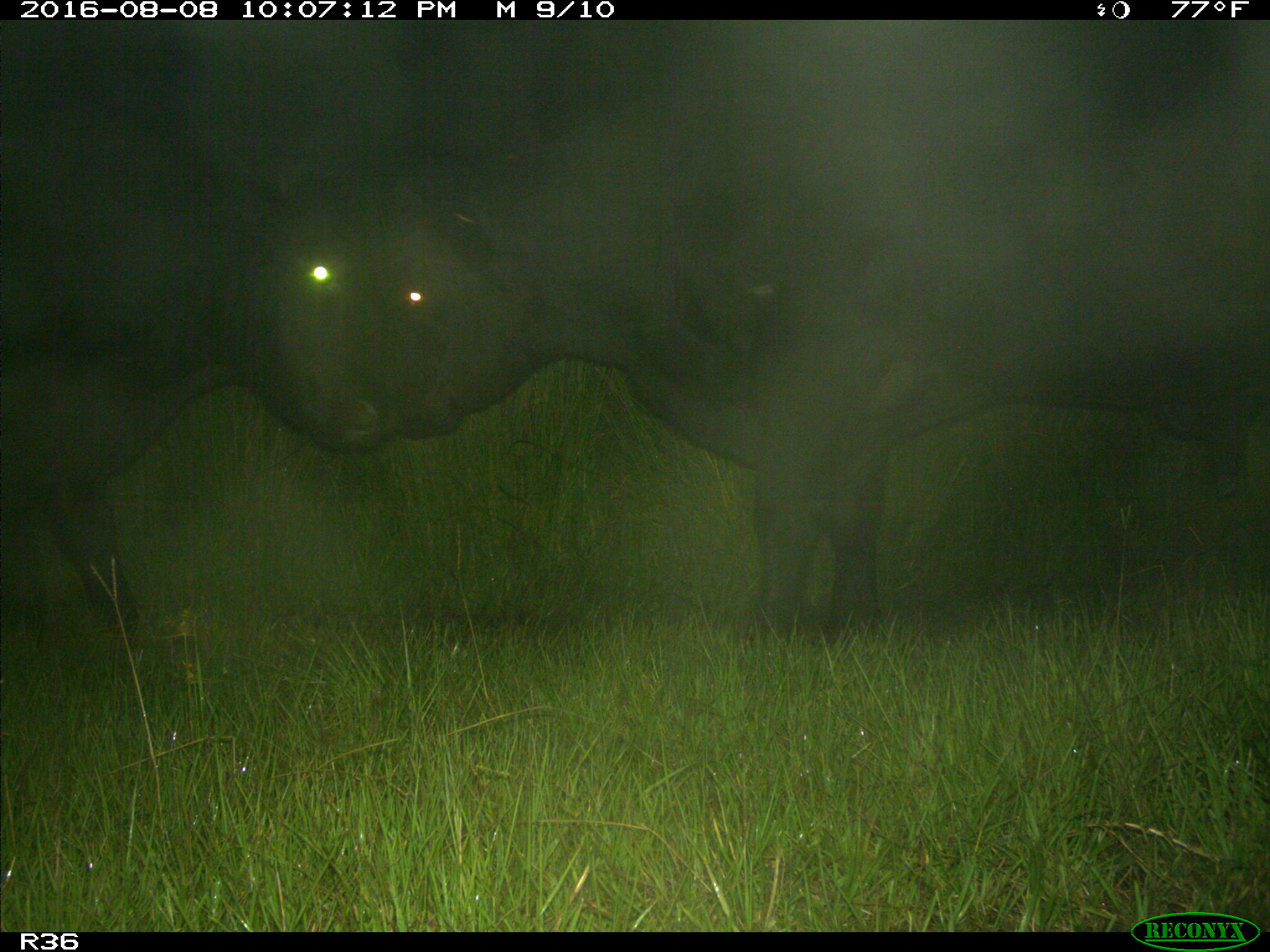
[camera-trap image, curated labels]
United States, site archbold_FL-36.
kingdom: Animalia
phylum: Chordata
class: Mammalia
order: Artiodactyla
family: Bovidae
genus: Bos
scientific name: Bos taurus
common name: domestic cow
Bos taurus (domestic cow).